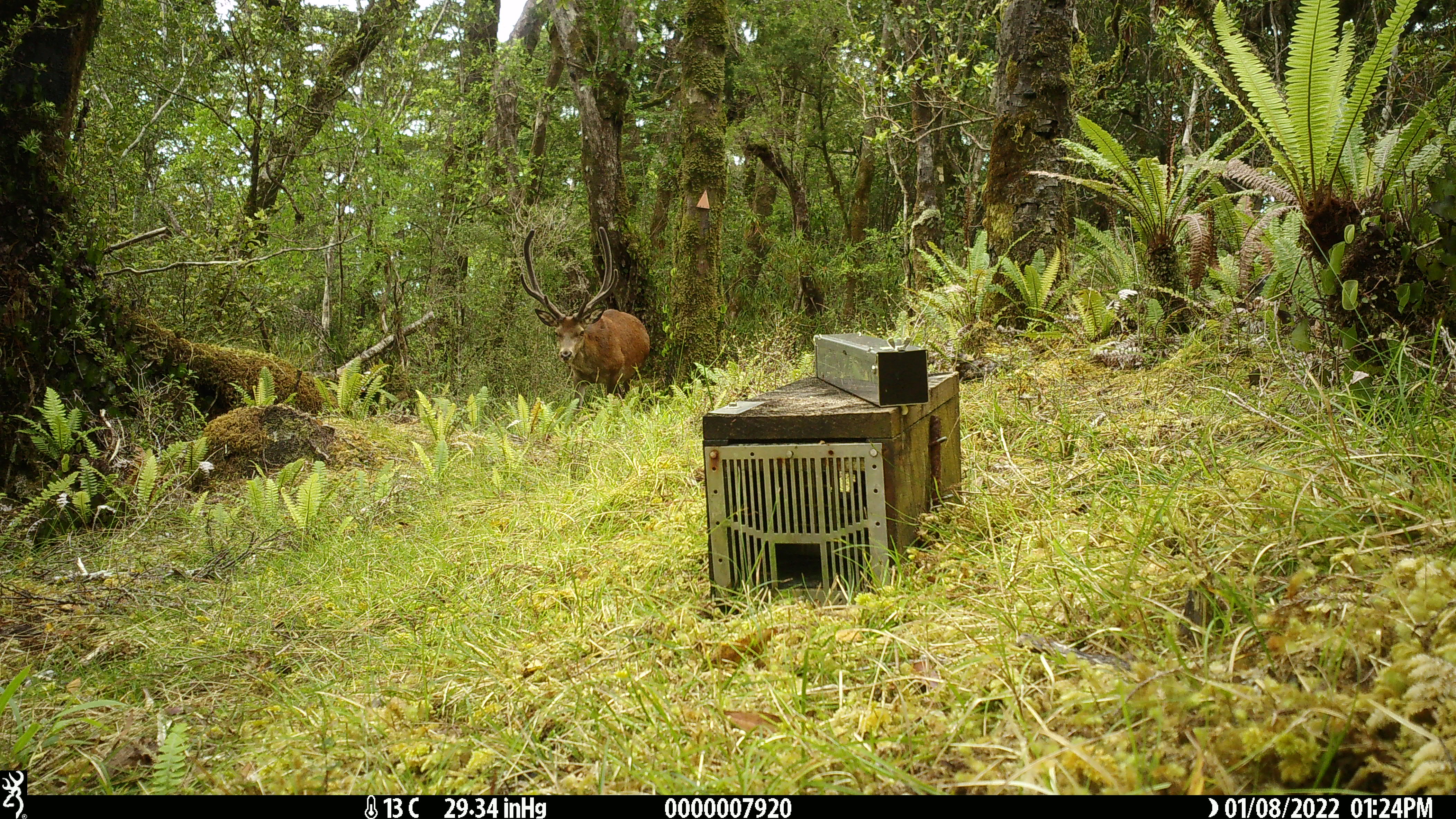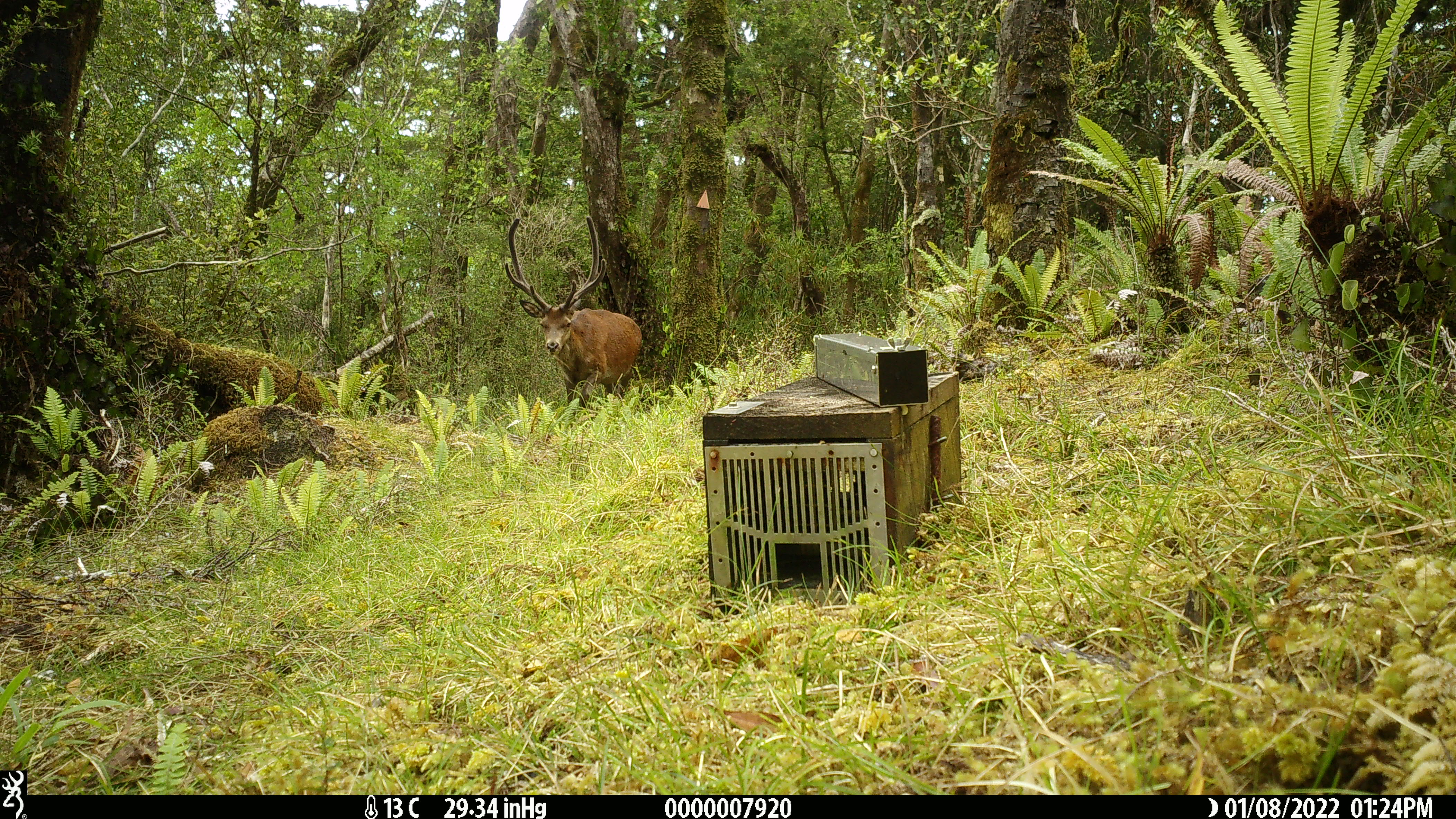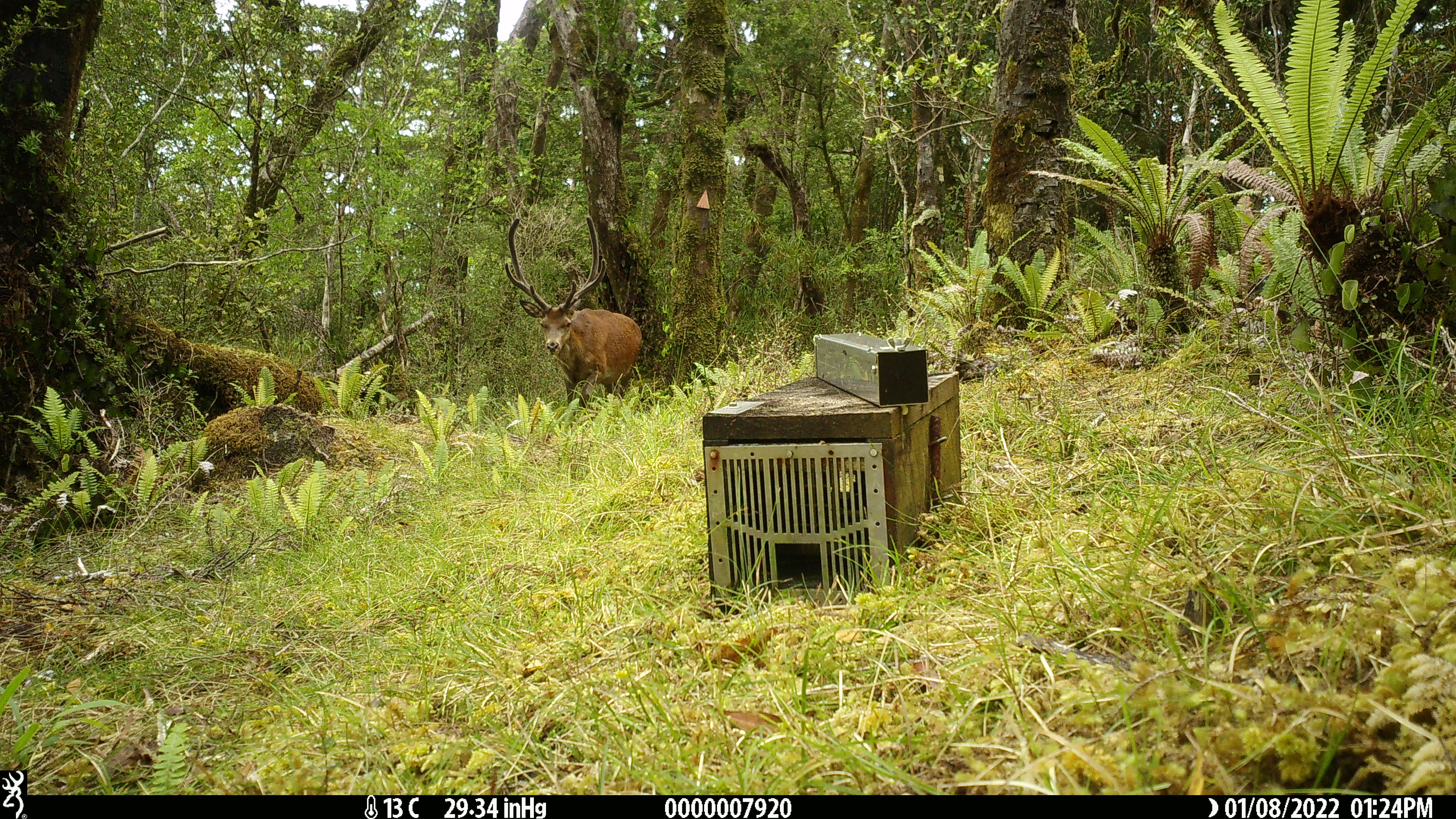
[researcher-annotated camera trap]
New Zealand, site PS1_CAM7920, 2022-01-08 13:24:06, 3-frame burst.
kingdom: Animalia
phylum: Chordata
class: Mammalia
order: Artiodactyla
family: Cervidae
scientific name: Cervidae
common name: deer